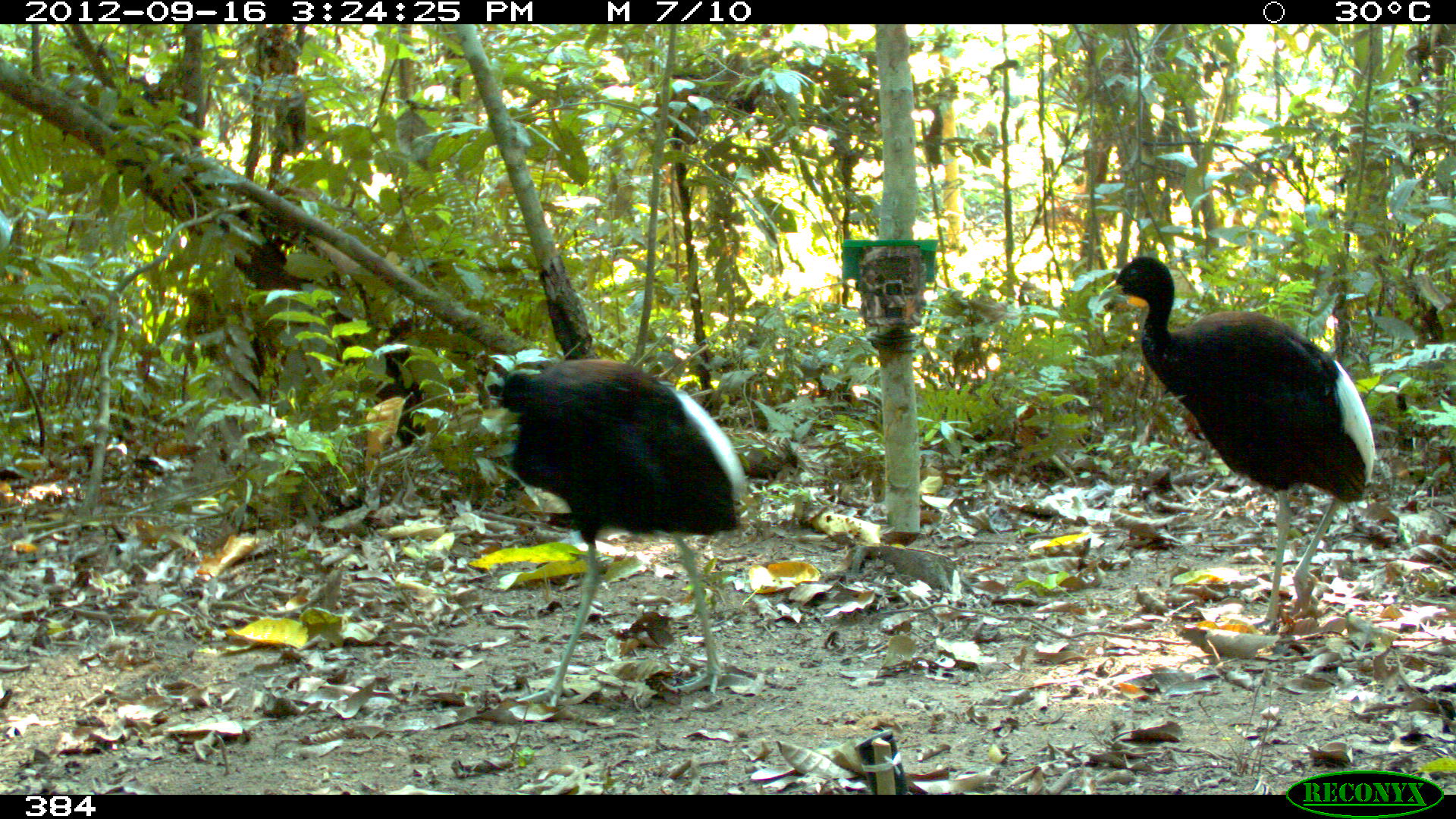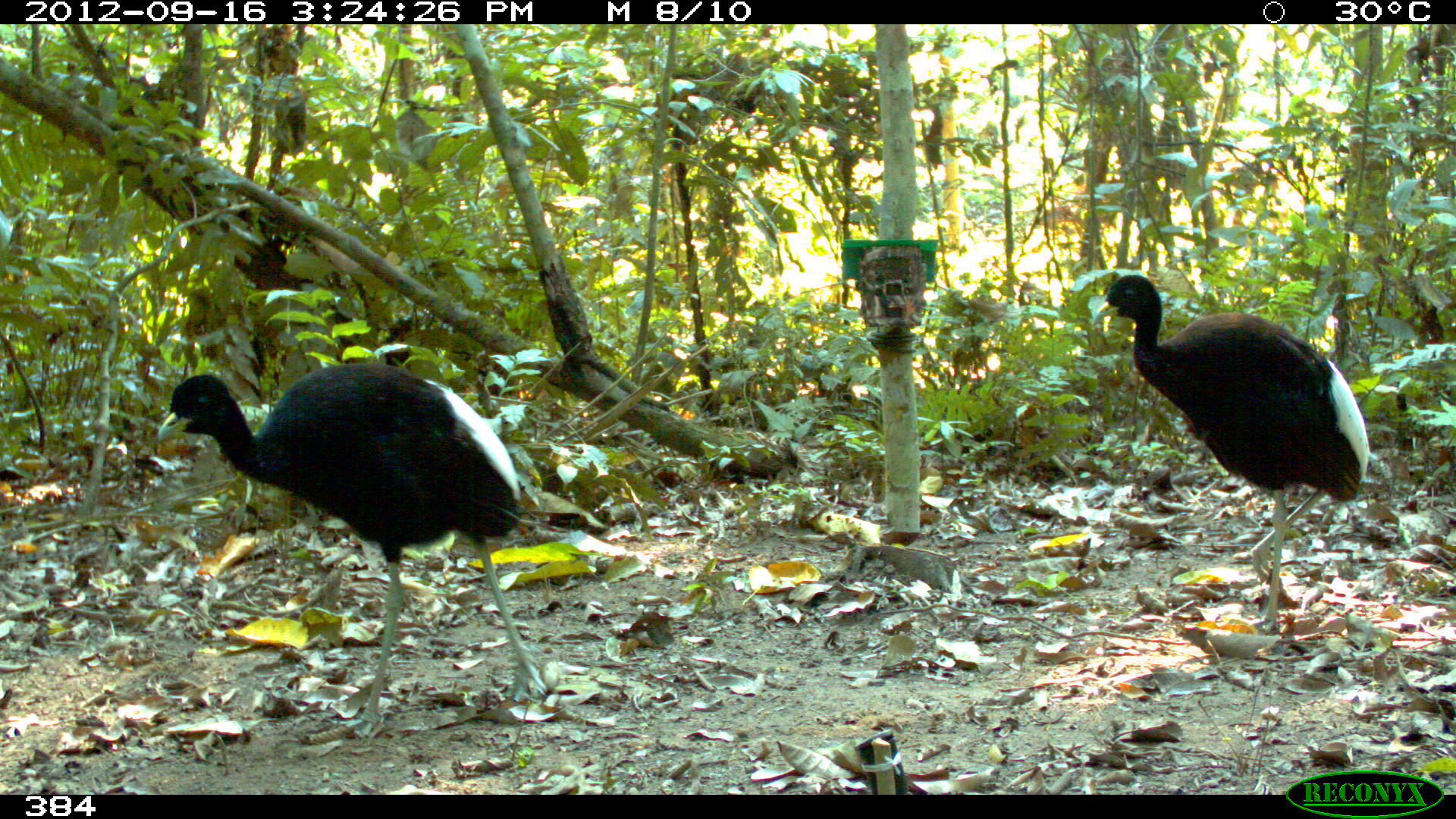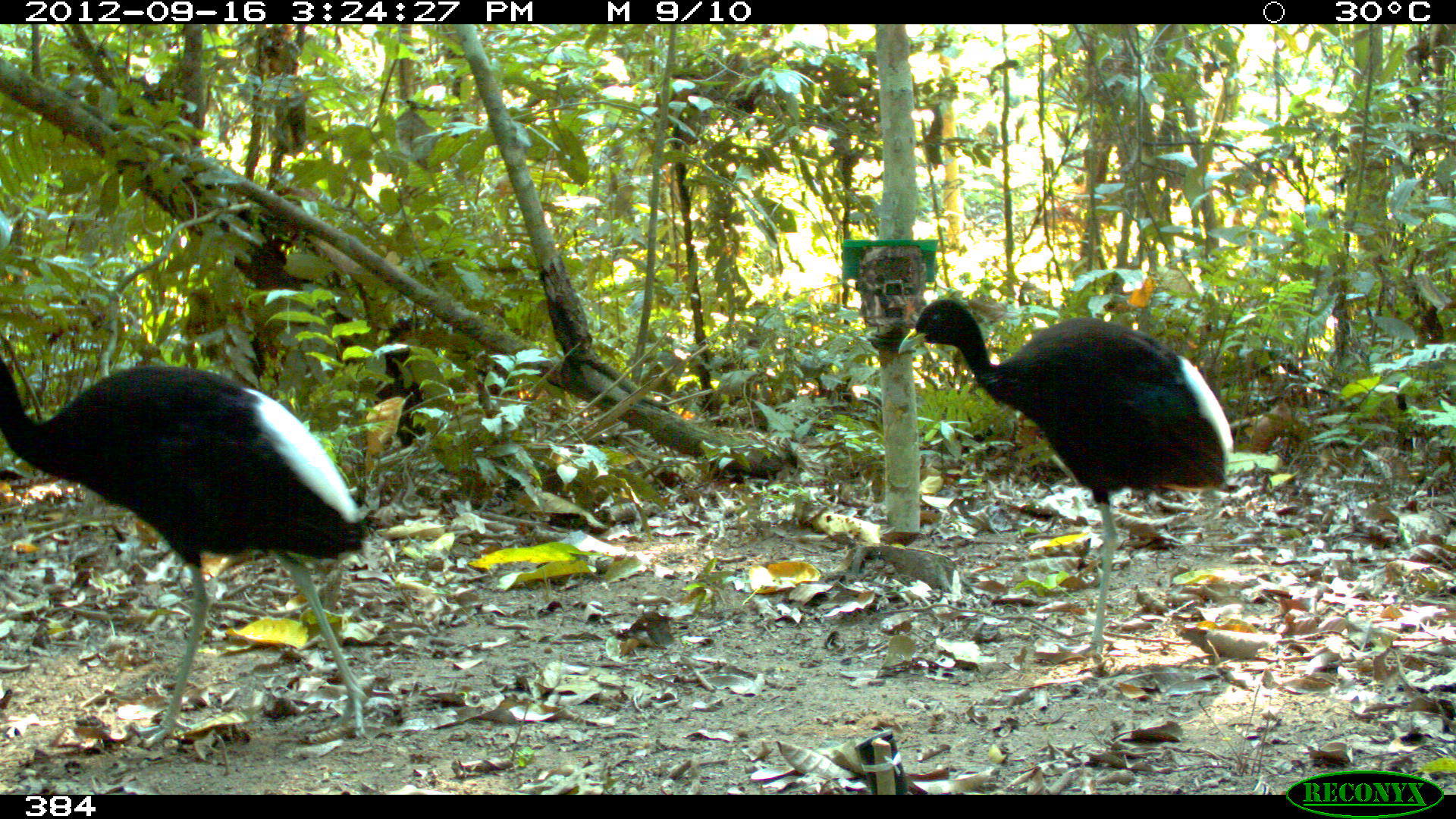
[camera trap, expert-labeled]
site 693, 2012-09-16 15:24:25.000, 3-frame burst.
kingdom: Animalia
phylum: Chordata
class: Aves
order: Gruiformes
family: Psophiidae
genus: Psophia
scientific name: Psophia leucoptera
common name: pale-winged trumpeter